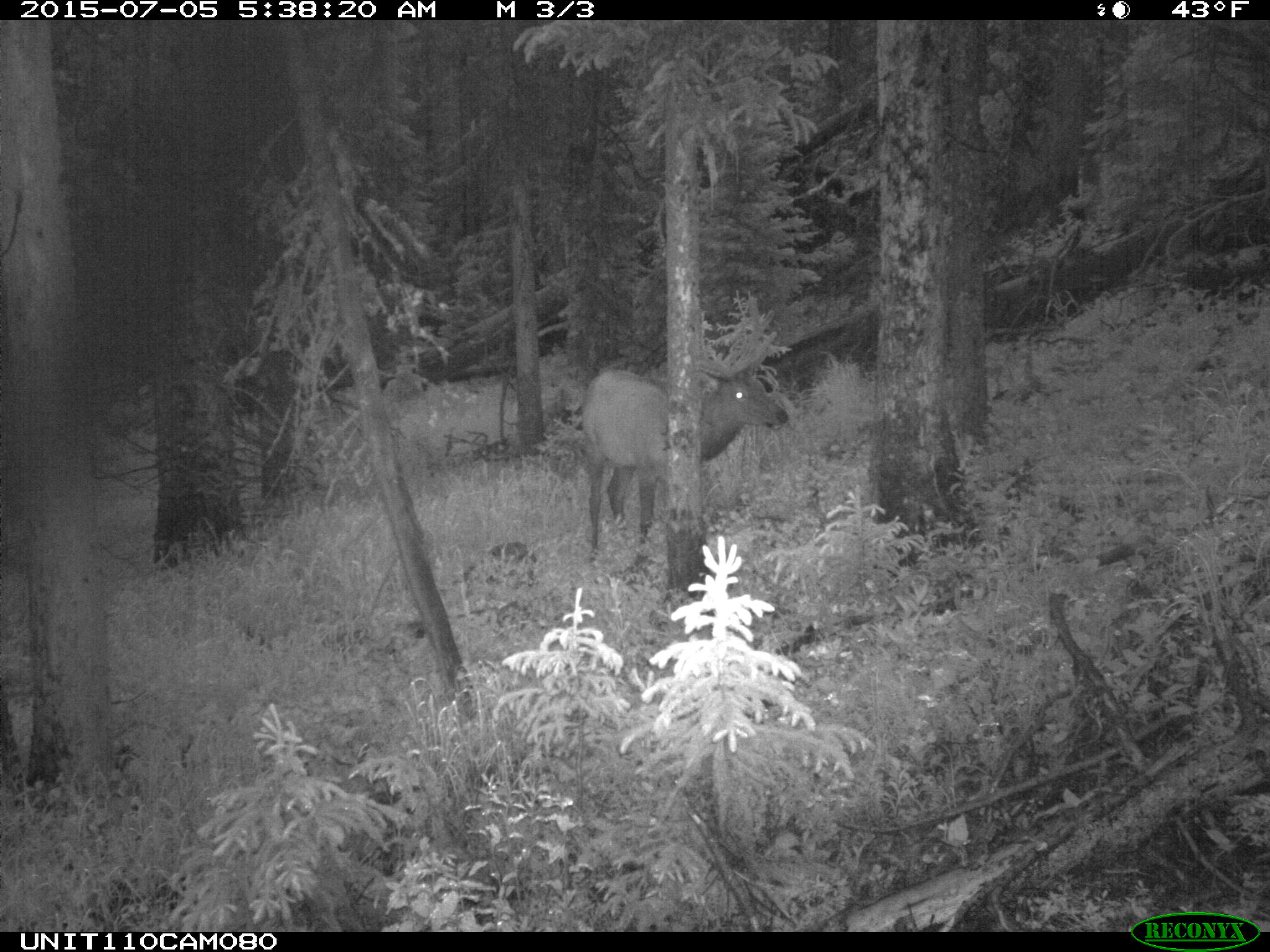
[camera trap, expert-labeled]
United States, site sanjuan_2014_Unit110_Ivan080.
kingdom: Animalia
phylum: Chordata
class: Mammalia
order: Artiodactyla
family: Cervidae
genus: Cervus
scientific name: Cervus elaphus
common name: red deer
Cervus elaphus (red deer).